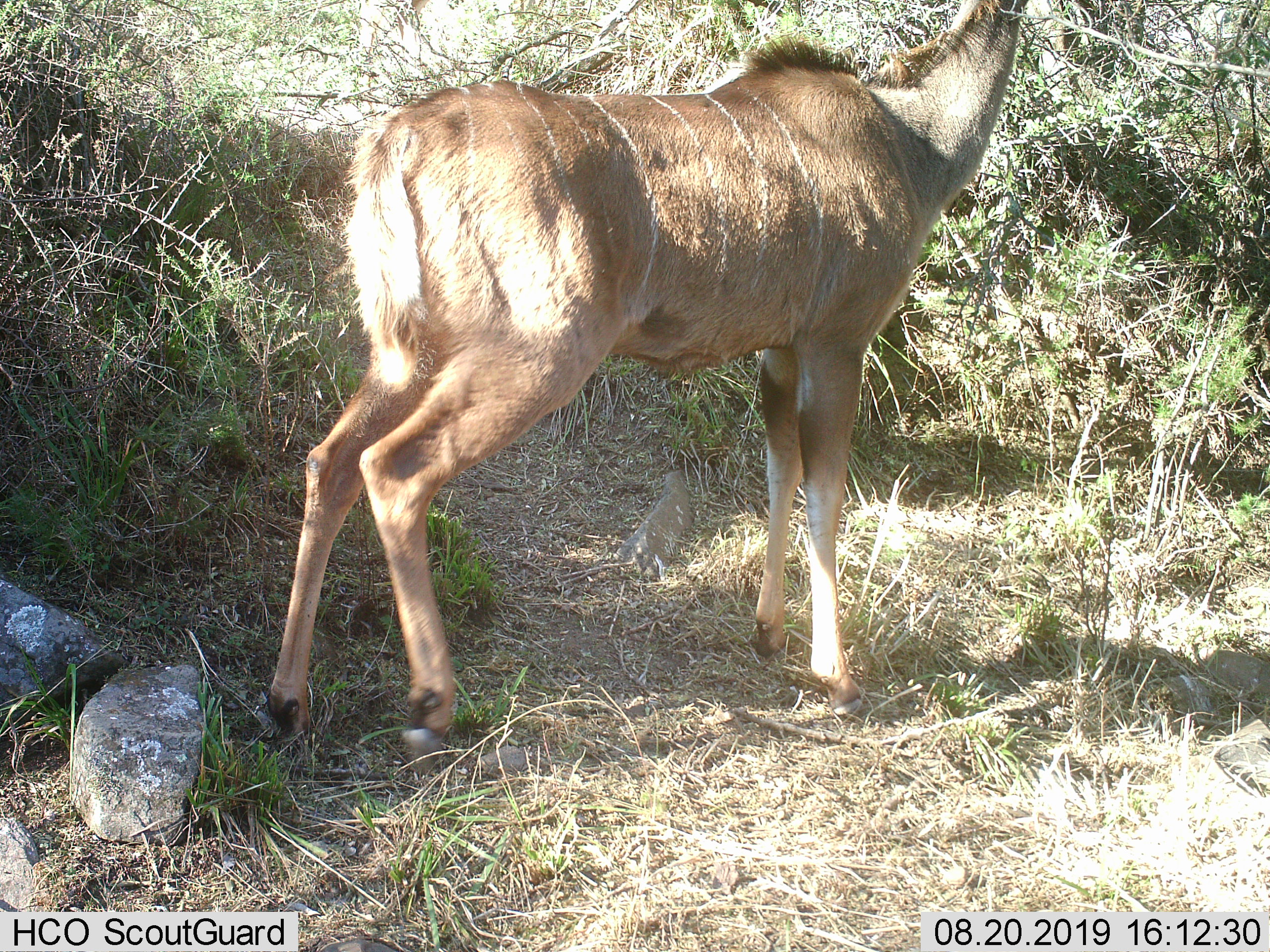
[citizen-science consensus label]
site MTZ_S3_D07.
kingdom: Animalia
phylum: Chordata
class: Mammalia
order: Artiodactyla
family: Bovidae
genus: Tragelaphus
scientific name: Tragelaphus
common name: kudu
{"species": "kudu (Tragelaphus)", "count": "1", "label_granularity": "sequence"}